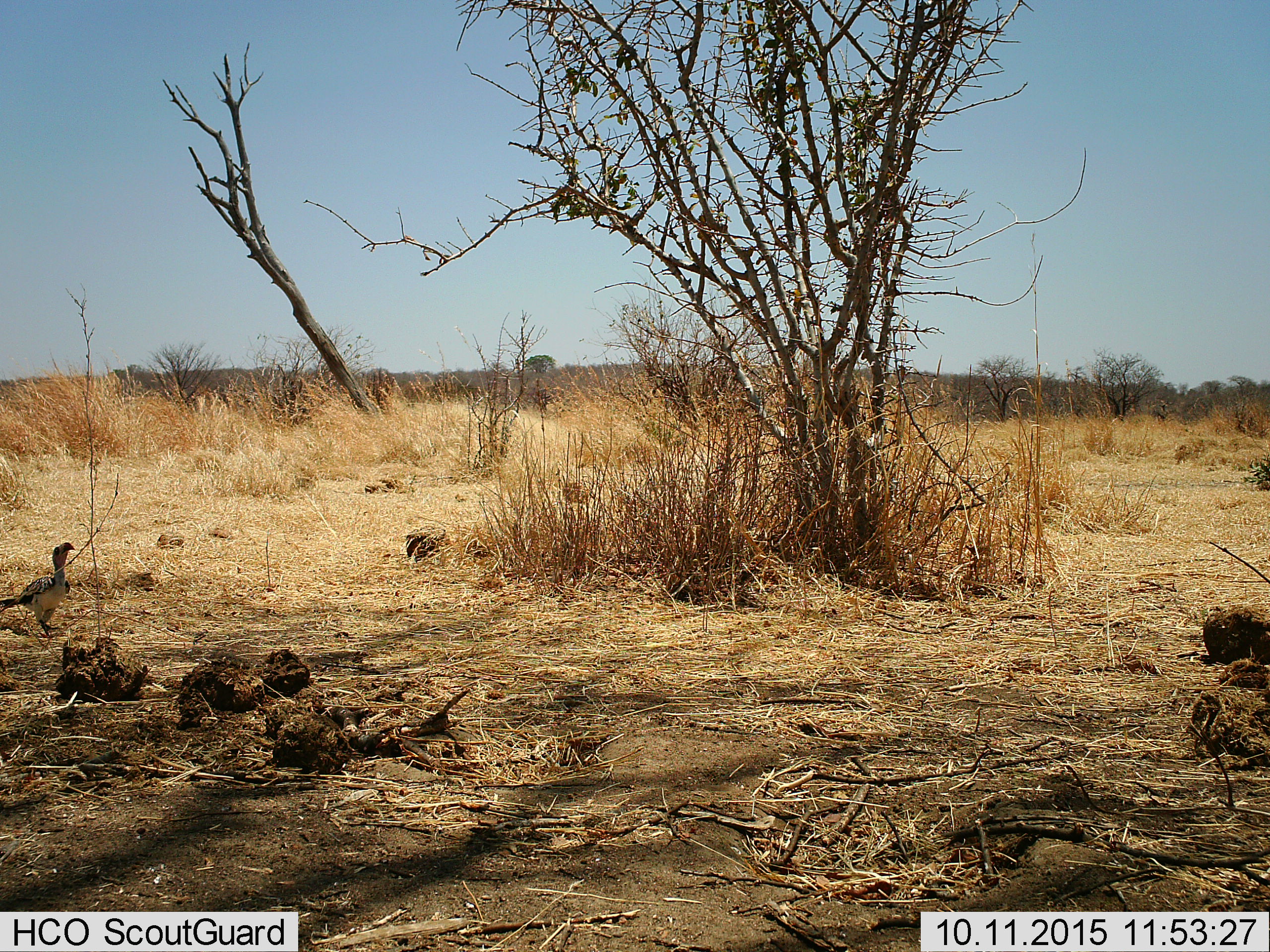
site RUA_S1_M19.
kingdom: Animalia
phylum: Chordata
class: Aves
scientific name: Aves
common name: bird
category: birdother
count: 1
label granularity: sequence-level